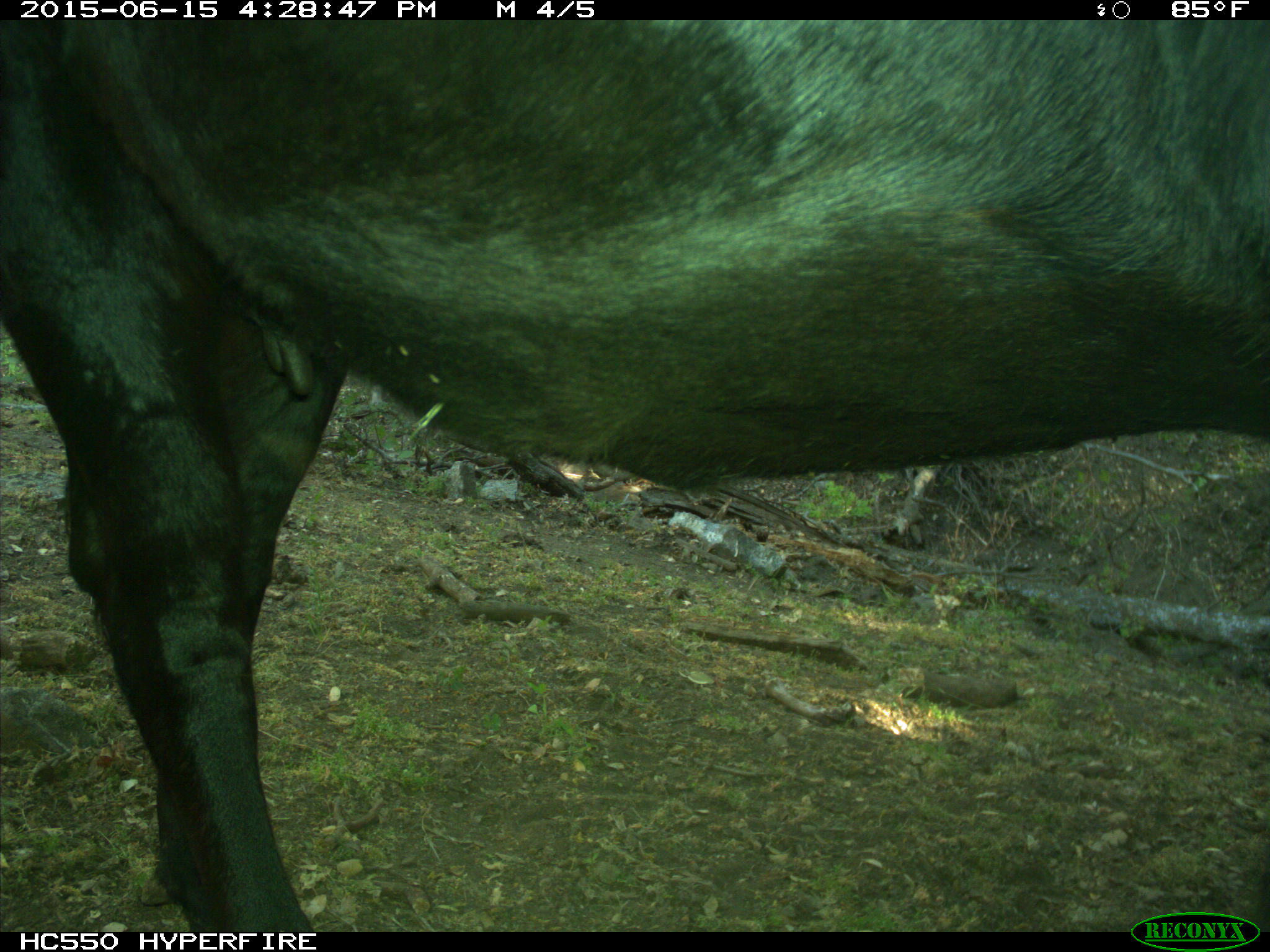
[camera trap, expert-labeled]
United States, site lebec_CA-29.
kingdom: Animalia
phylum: Chordata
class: Mammalia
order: Artiodactyla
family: Bovidae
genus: Bos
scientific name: Bos taurus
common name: domestic cow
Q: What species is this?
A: Bos taurus (domestic cow).